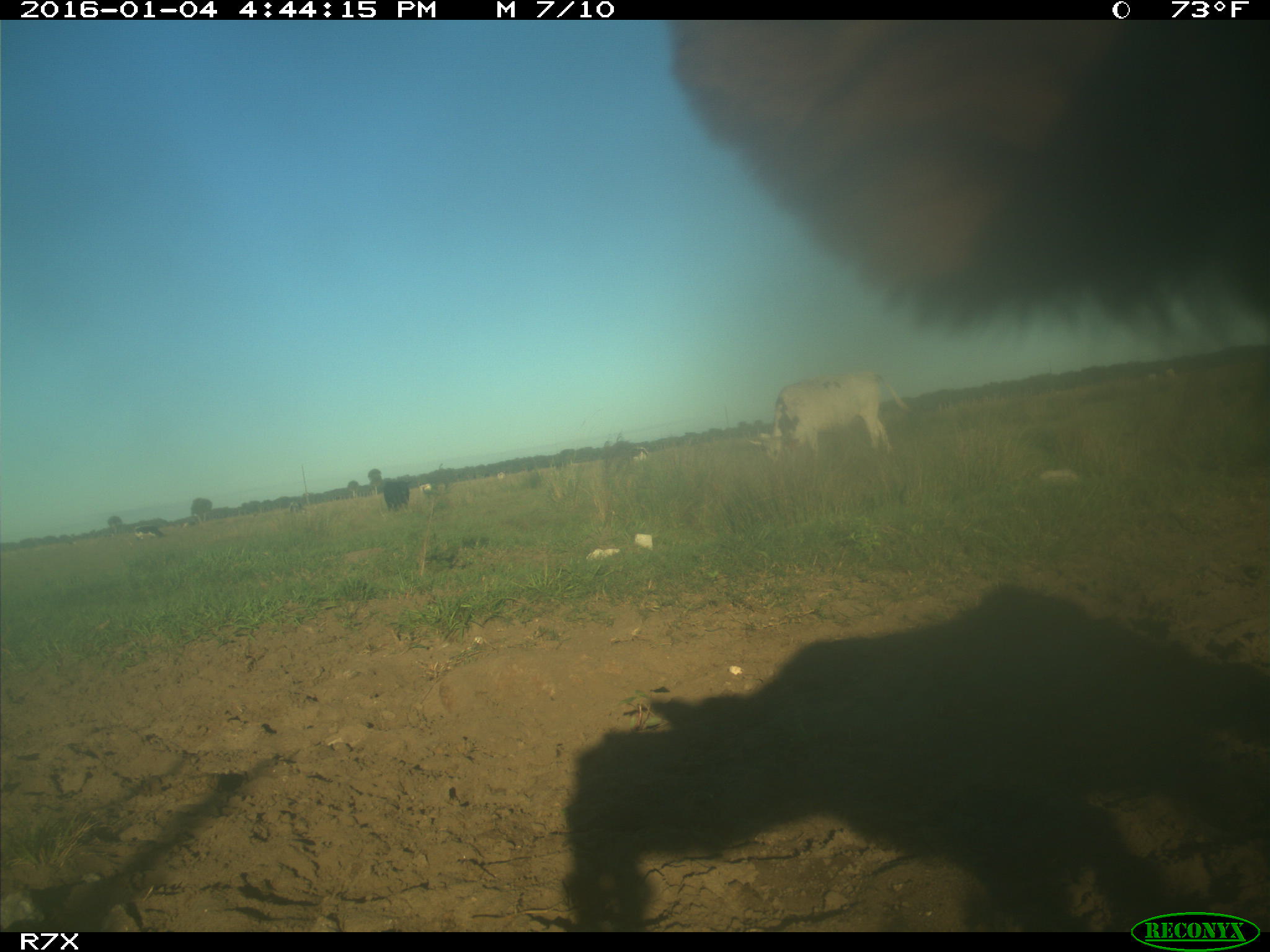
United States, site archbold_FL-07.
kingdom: Animalia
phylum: Chordata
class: Mammalia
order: Artiodactyla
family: Bovidae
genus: Bos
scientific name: Bos taurus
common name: domestic cow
Bos taurus (domestic cow).